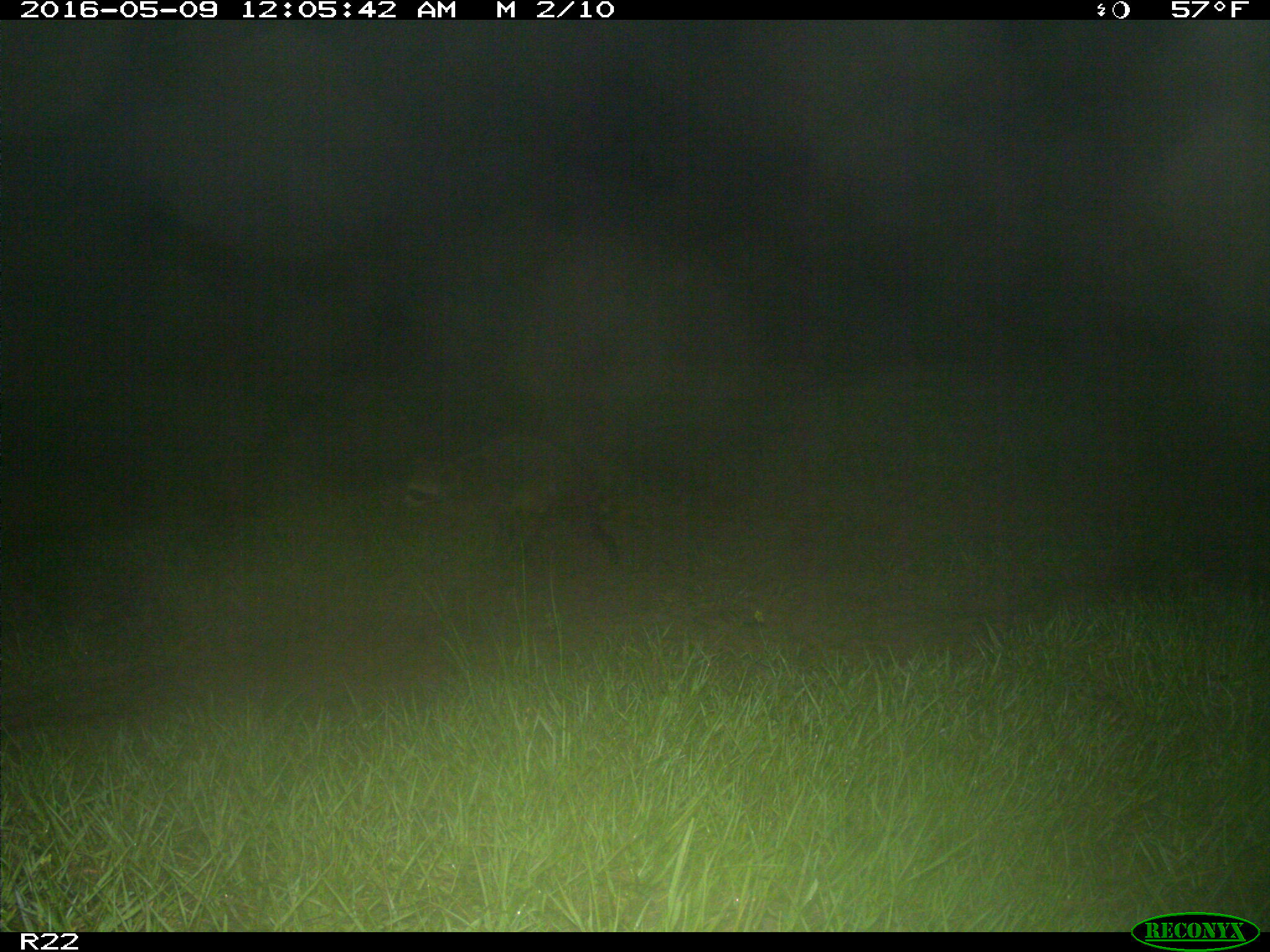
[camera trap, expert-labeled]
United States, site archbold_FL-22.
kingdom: Animalia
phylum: Chordata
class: Mammalia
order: Carnivora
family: Procyonidae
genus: Procyon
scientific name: Procyon lotor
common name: common raccoon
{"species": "Procyon lotor (common raccoon)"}